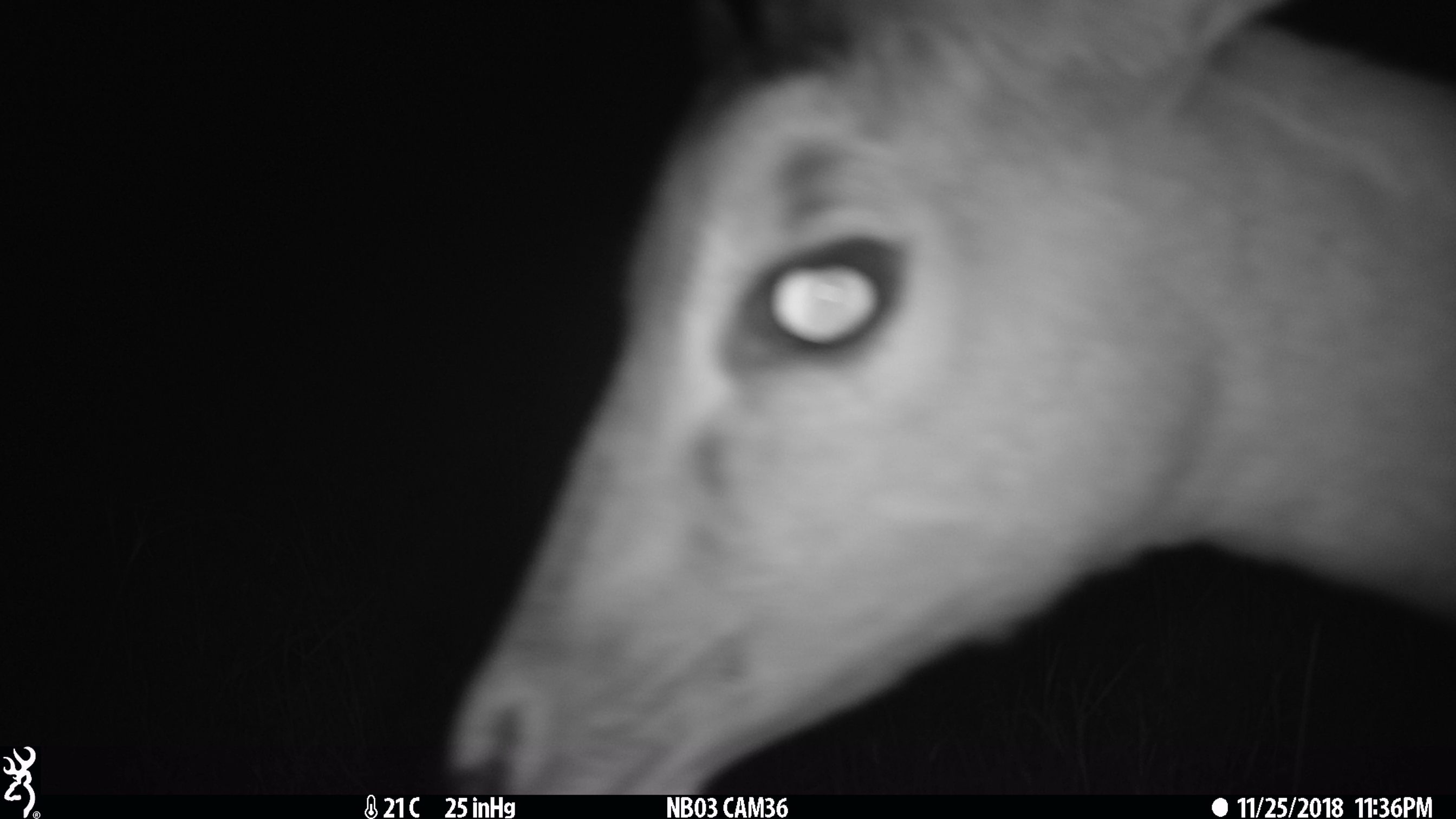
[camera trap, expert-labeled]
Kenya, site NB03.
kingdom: Animalia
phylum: Chordata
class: Mammalia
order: Artiodactyla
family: Bovidae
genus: Aepyceros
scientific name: Aepyceros melampus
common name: impala